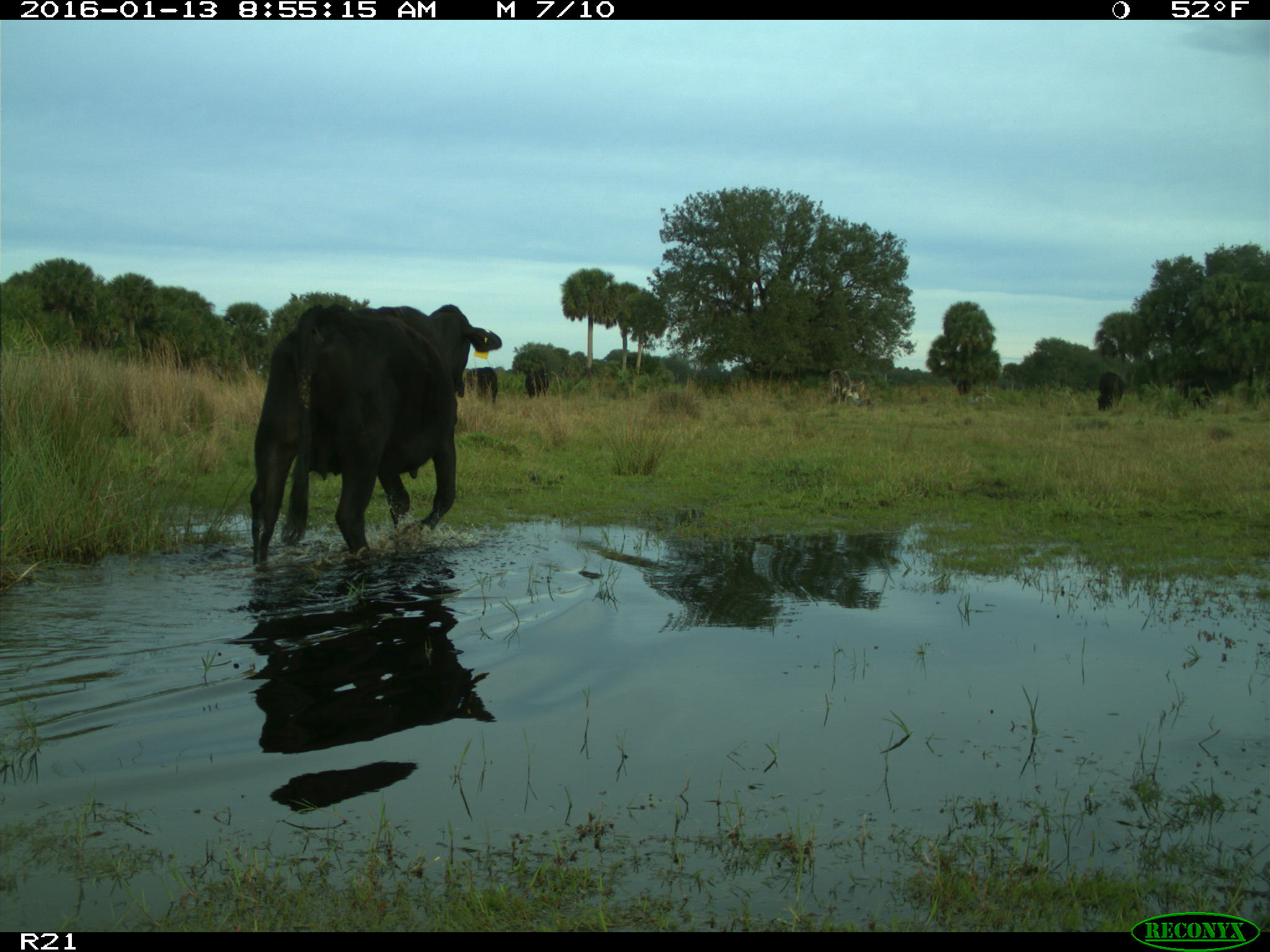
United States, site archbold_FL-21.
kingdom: Animalia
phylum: Chordata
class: Mammalia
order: Artiodactyla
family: Bovidae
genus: Bos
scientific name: Bos taurus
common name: domestic cow